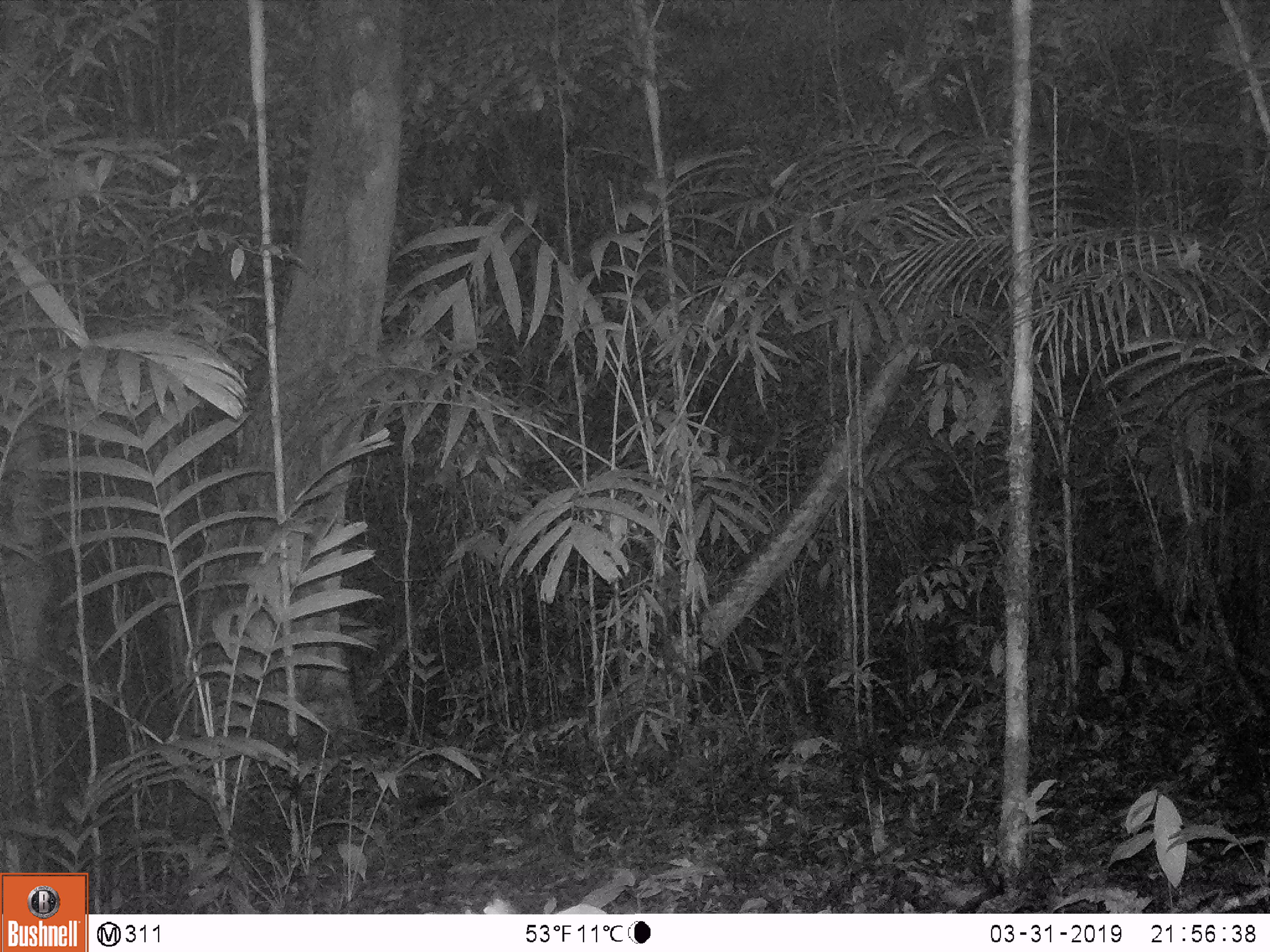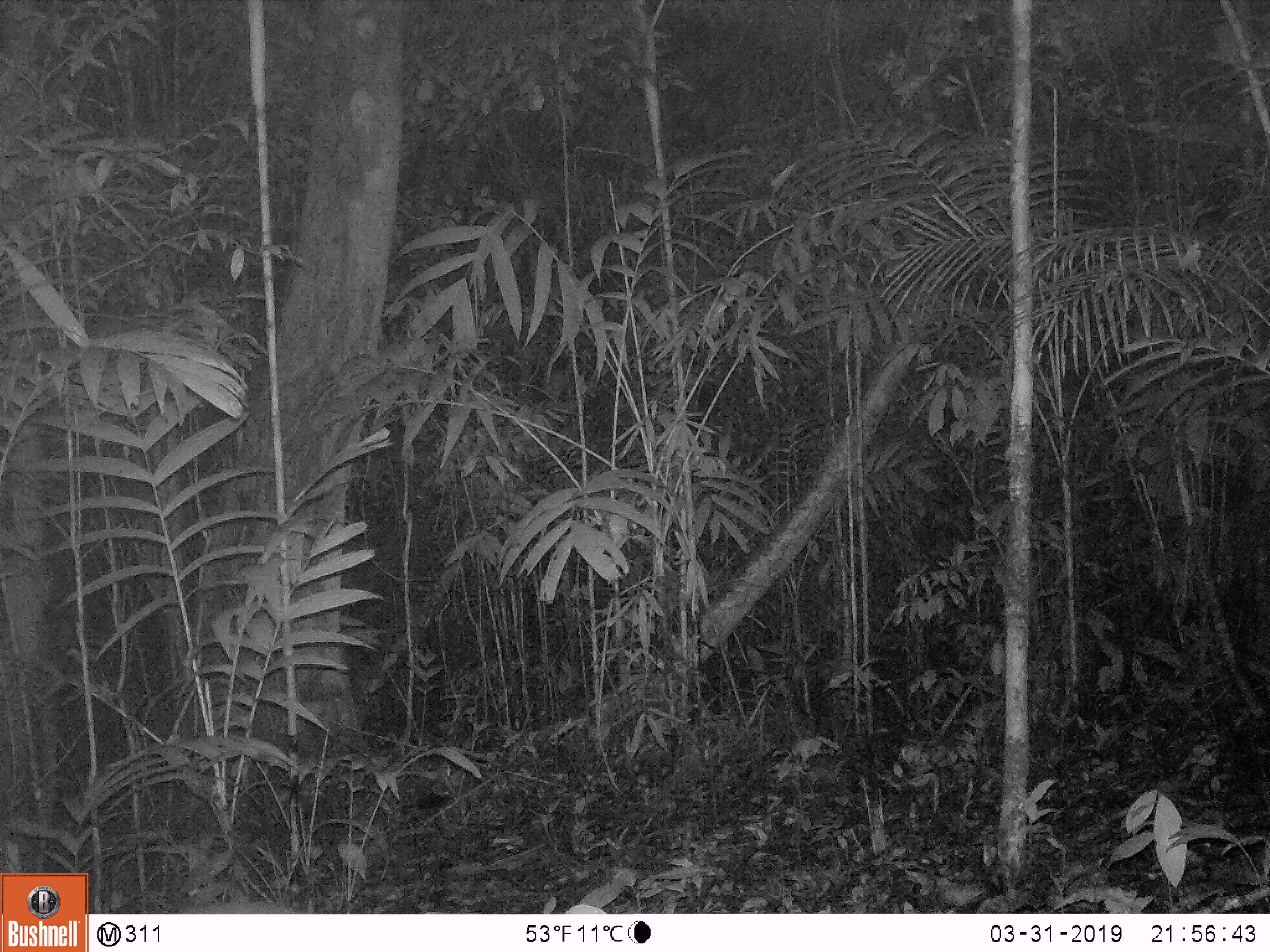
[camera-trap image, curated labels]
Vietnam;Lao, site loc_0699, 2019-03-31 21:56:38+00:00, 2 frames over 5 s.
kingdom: Animalia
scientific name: Animalia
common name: animal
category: unidentified animal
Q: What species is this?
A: Unidentified animal (animal) (Animalia).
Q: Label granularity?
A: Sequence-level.